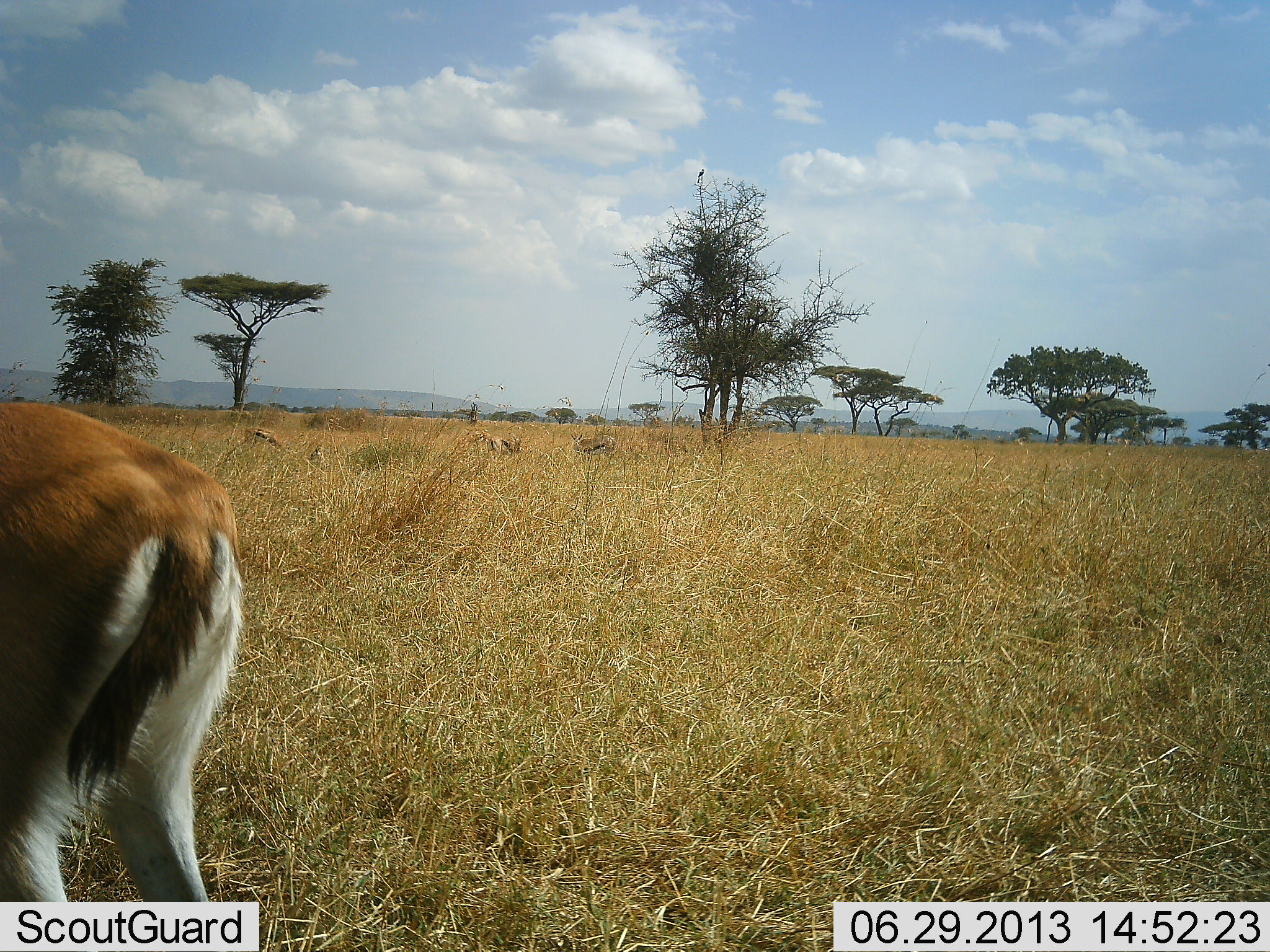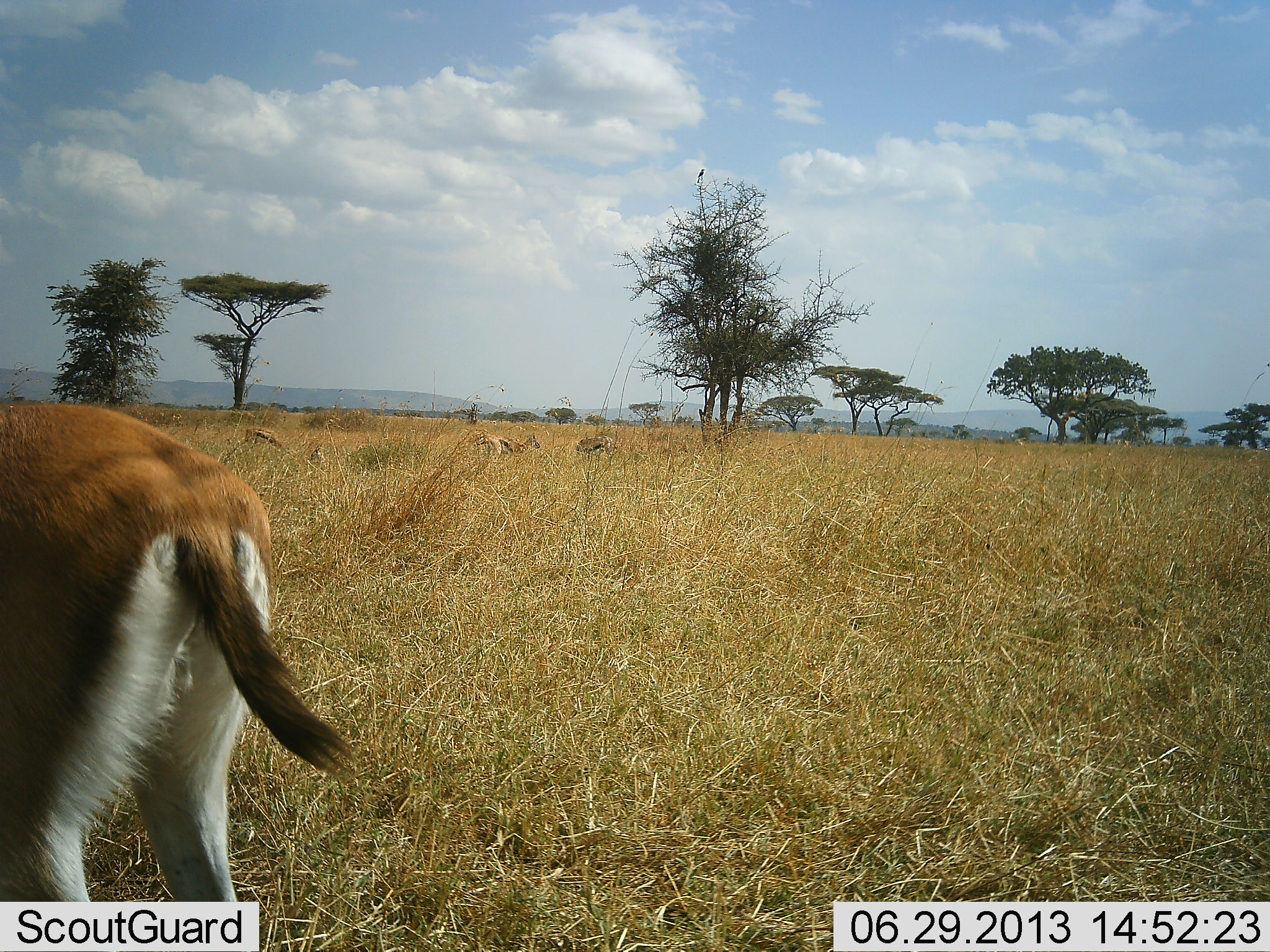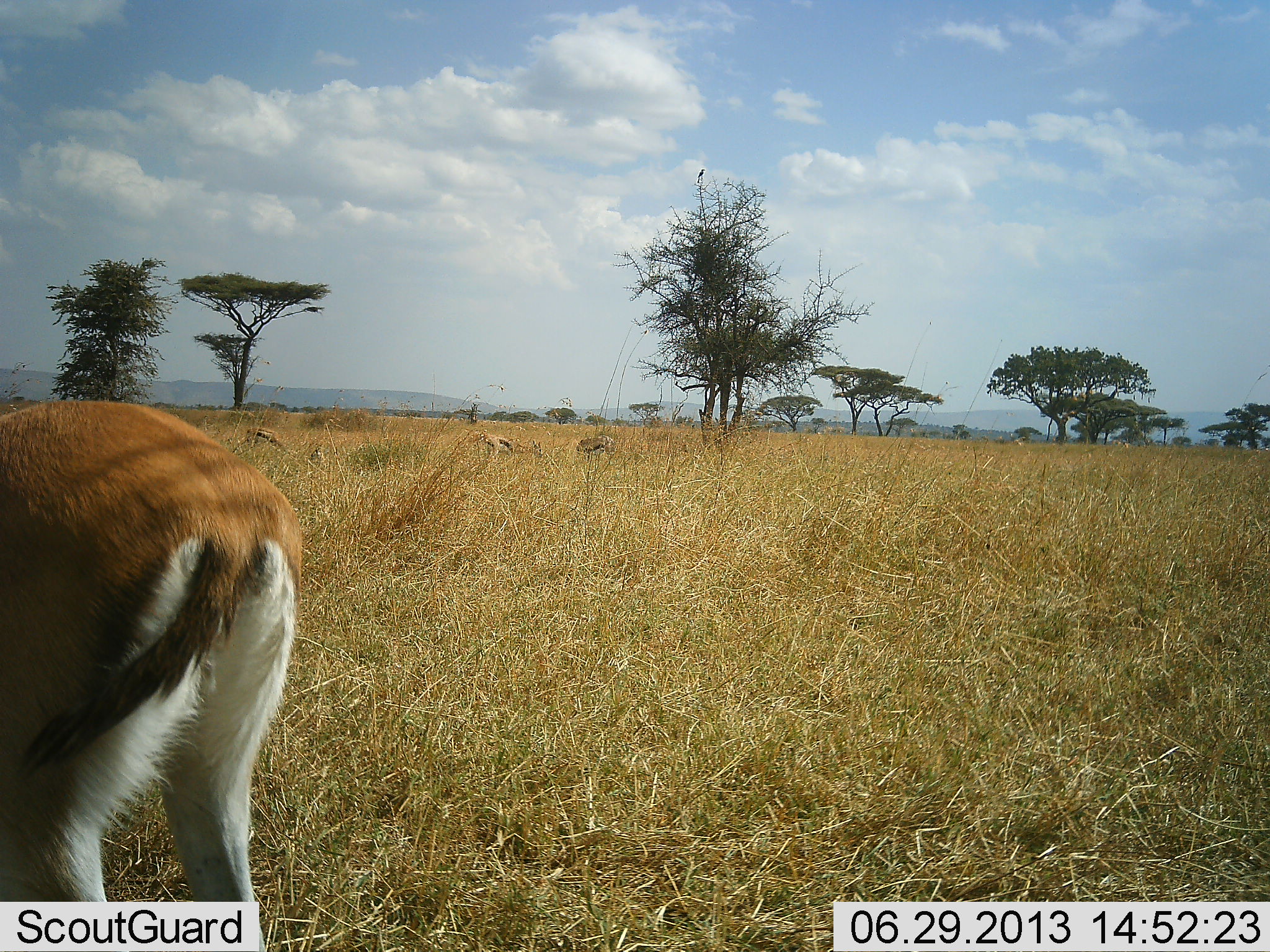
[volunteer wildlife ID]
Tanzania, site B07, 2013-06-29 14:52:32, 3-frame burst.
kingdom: Animalia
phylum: Chordata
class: Mammalia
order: Artiodactyla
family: Bovidae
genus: Eudorcas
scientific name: Eudorcas thomsonii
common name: thomson's gazelle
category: gazellethomsons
Gazellethomsons (thomson's gazelle) (Eudorcas thomsonii), count 4. Behavior (volunteer vote fractions): standing 76%, resting 0%, moving 19%, interacting 5%. Young present (vote fraction): 0%. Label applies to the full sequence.